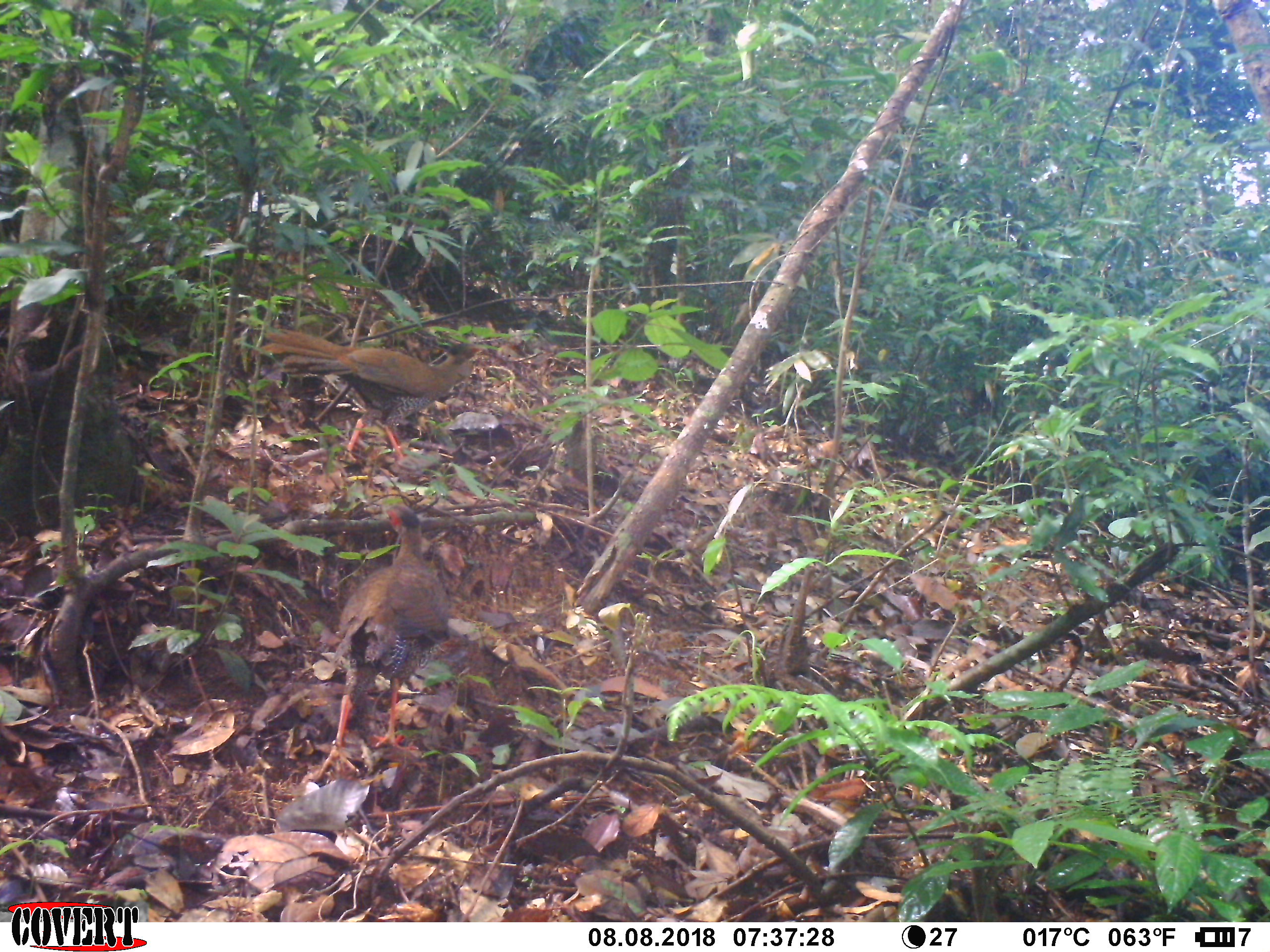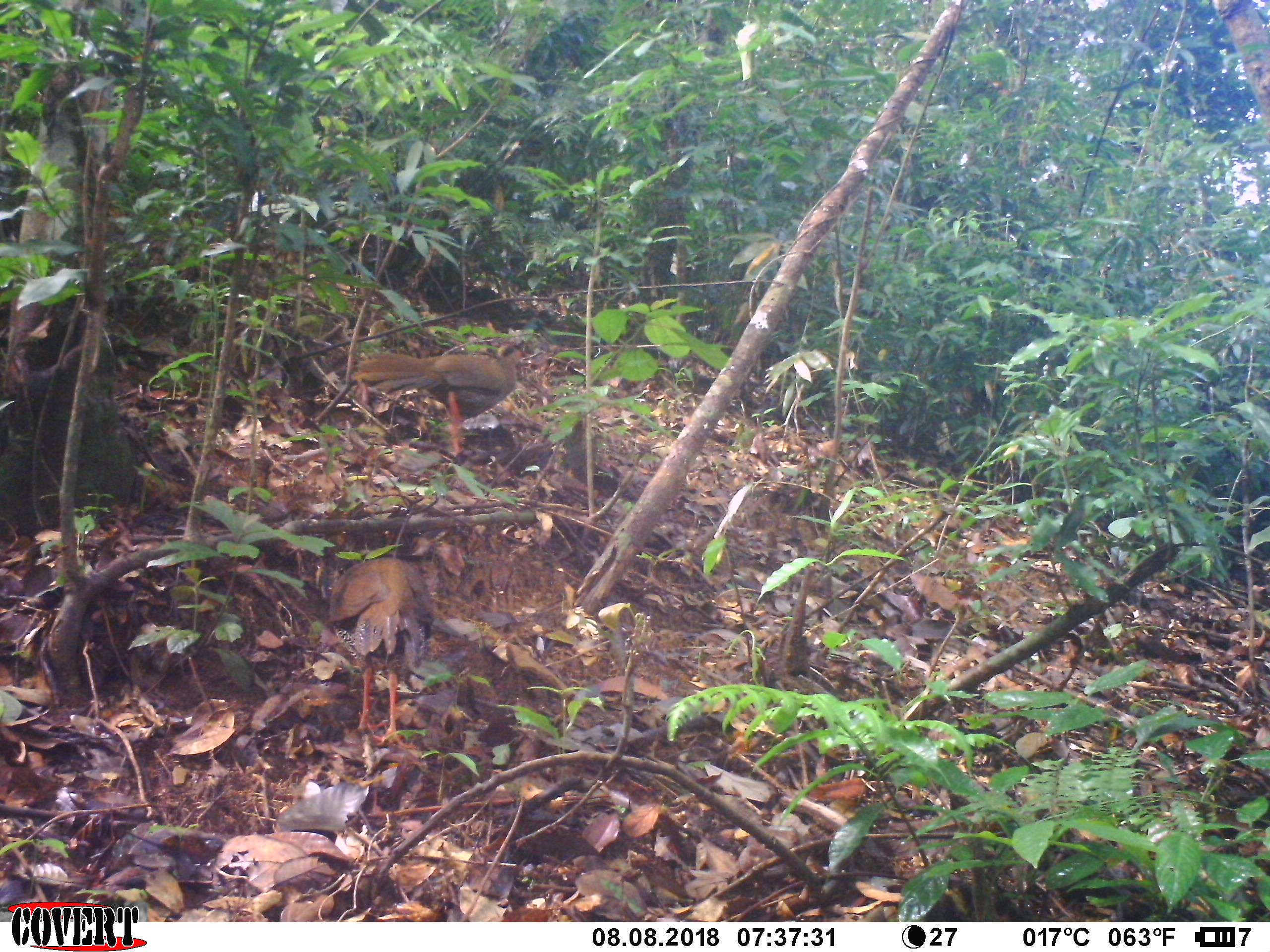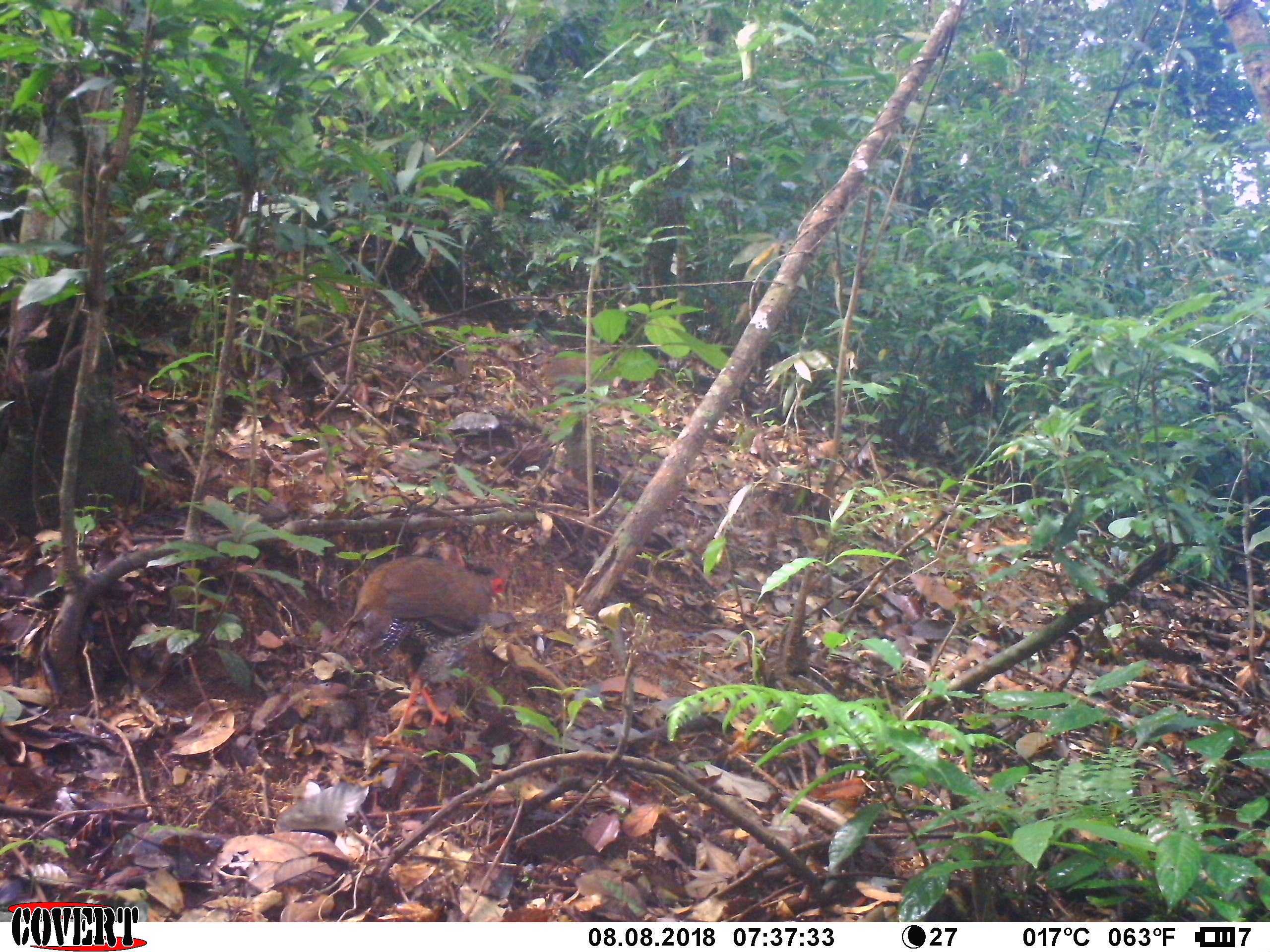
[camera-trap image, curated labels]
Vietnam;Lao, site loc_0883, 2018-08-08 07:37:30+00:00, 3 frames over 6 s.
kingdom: Animalia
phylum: Chordata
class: Aves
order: Galliformes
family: Phasianidae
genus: Lophura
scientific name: Lophura nycthemera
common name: silver pheasant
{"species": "silver pheasant (Lophura nycthemera)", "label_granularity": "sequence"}